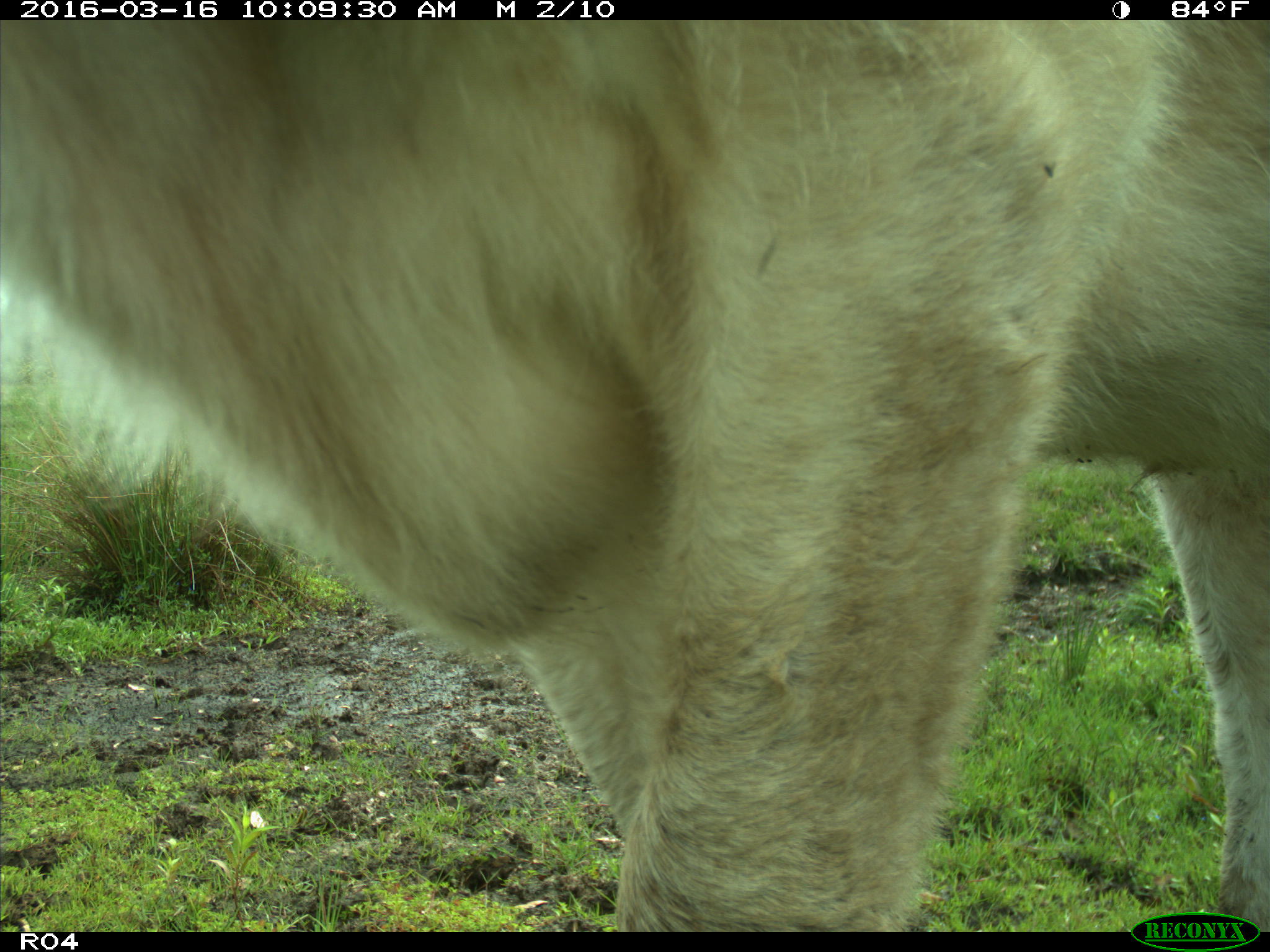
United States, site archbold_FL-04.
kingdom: Animalia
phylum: Chordata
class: Mammalia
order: Artiodactyla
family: Bovidae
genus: Bos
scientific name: Bos taurus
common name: domestic cow